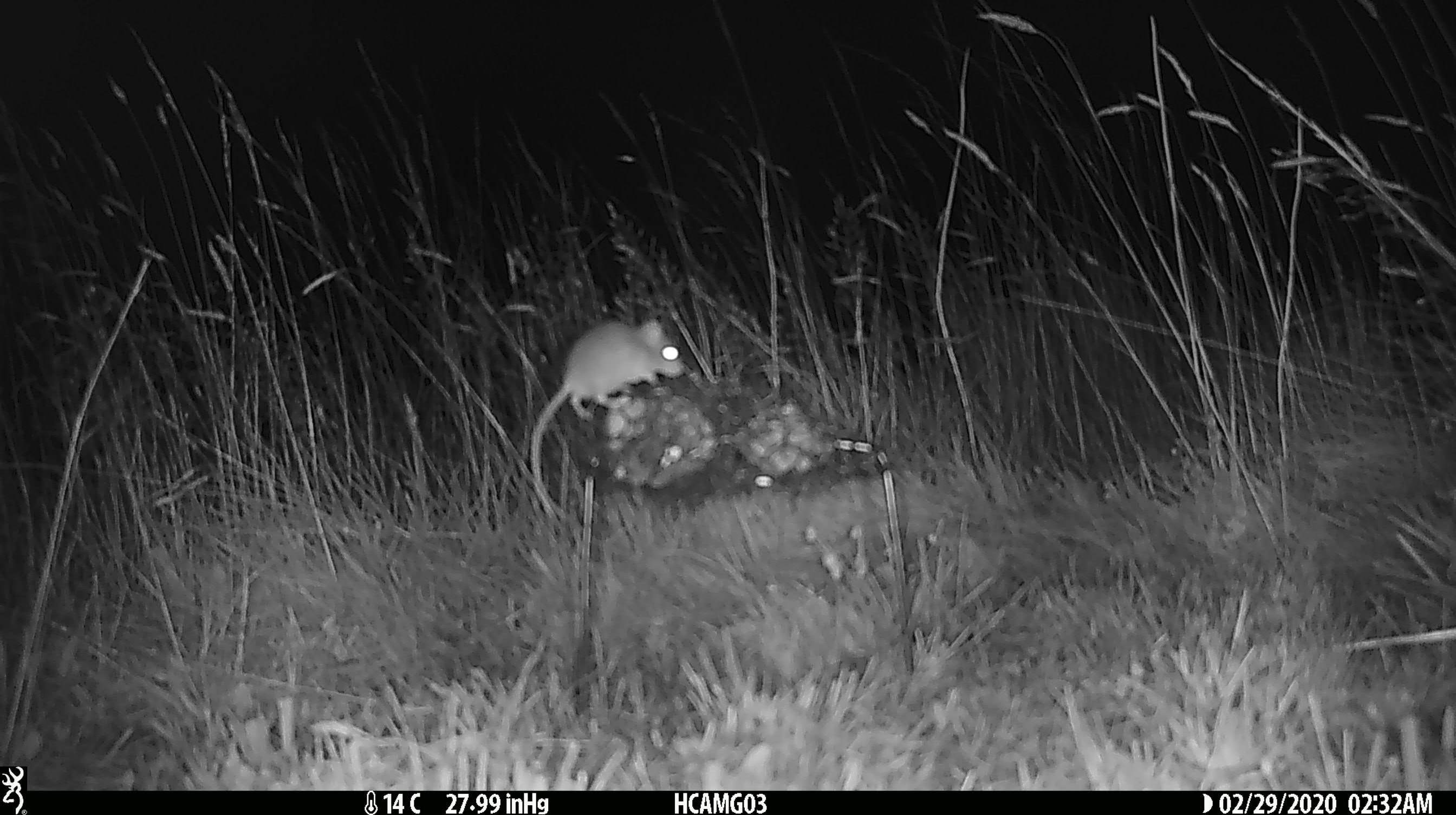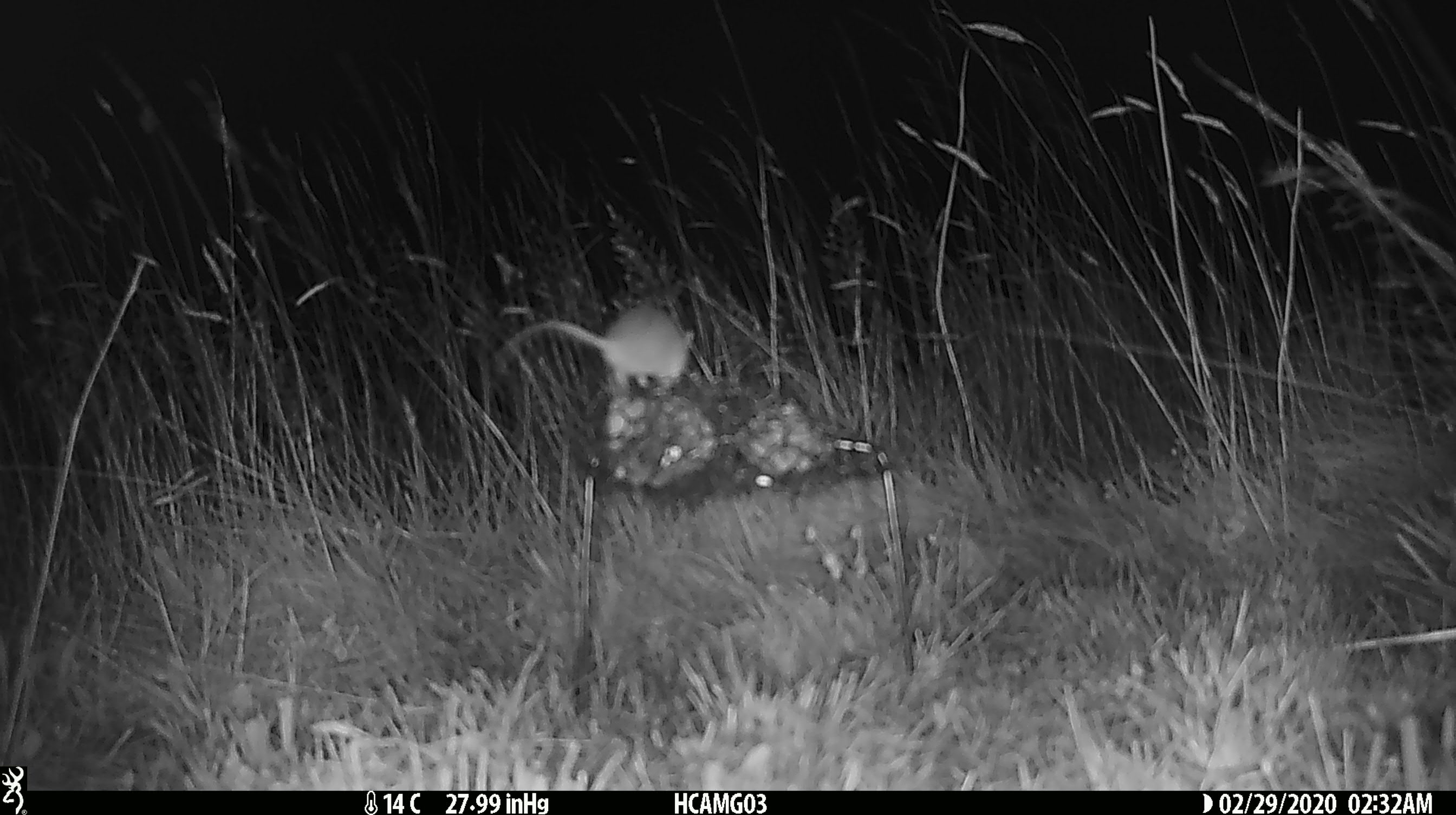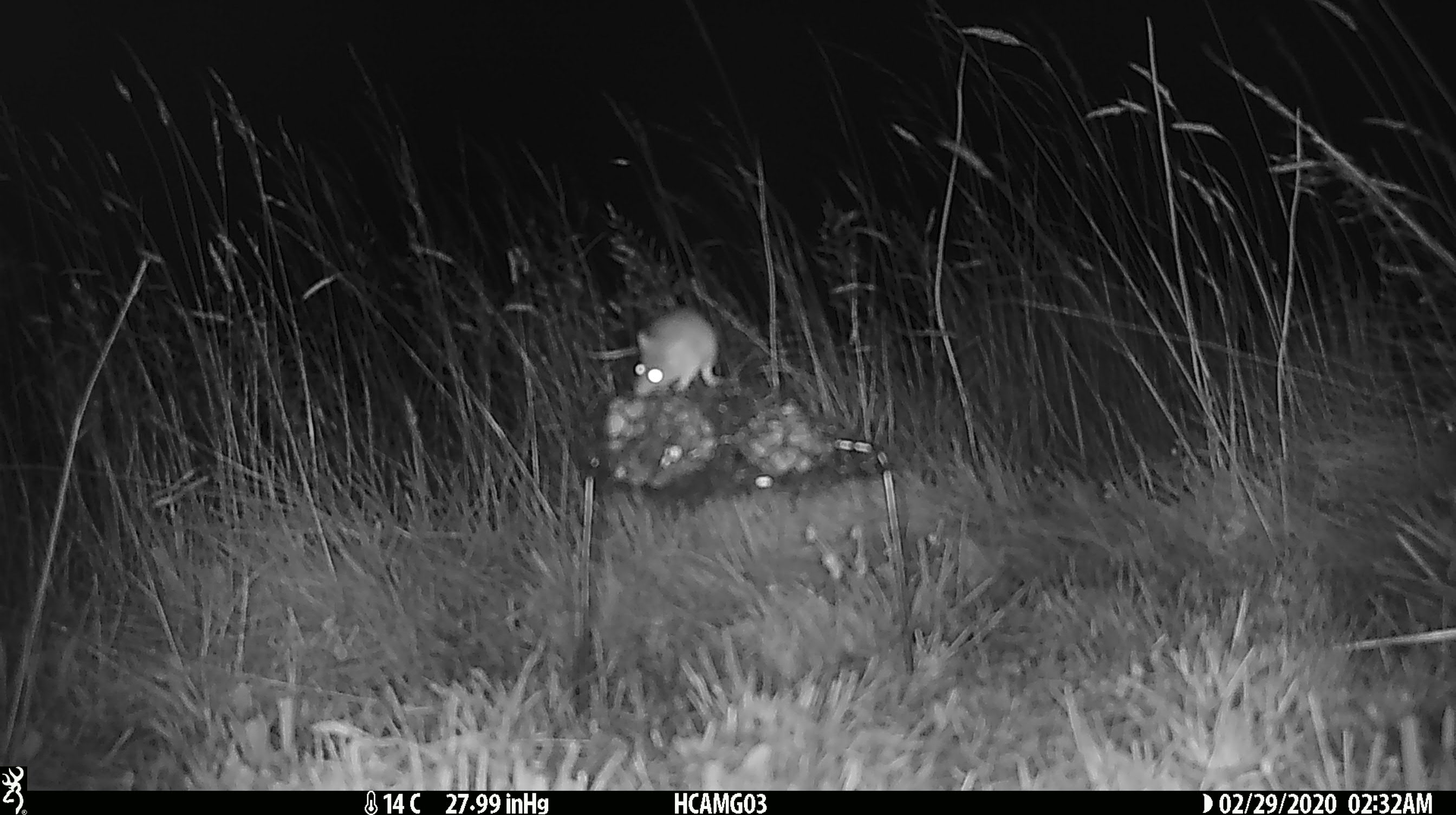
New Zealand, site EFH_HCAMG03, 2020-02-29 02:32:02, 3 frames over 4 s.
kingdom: Animalia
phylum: Chordata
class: Mammalia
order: Rodentia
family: Muridae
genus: Mus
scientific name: Mus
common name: mouse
Mouse (Mus).